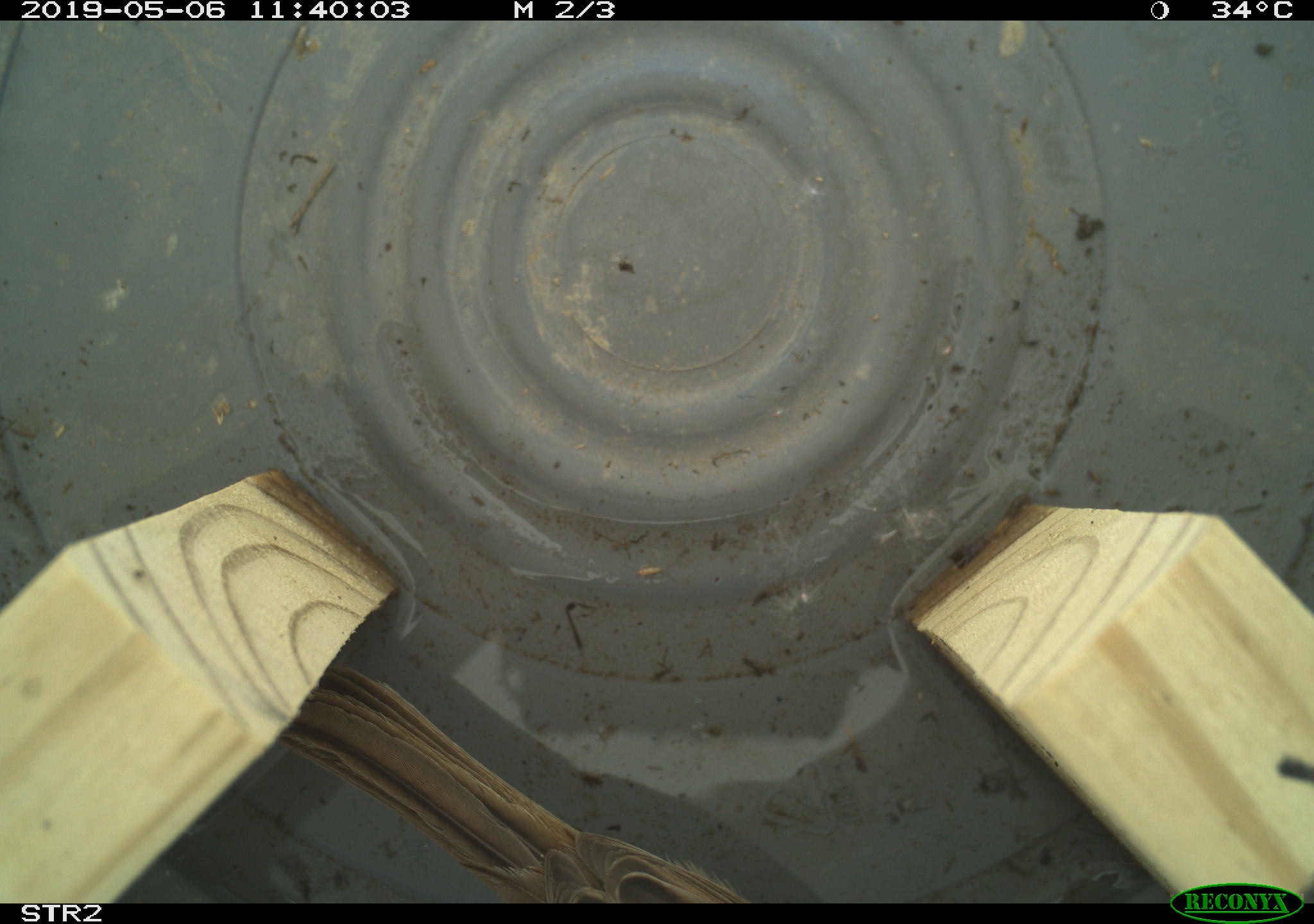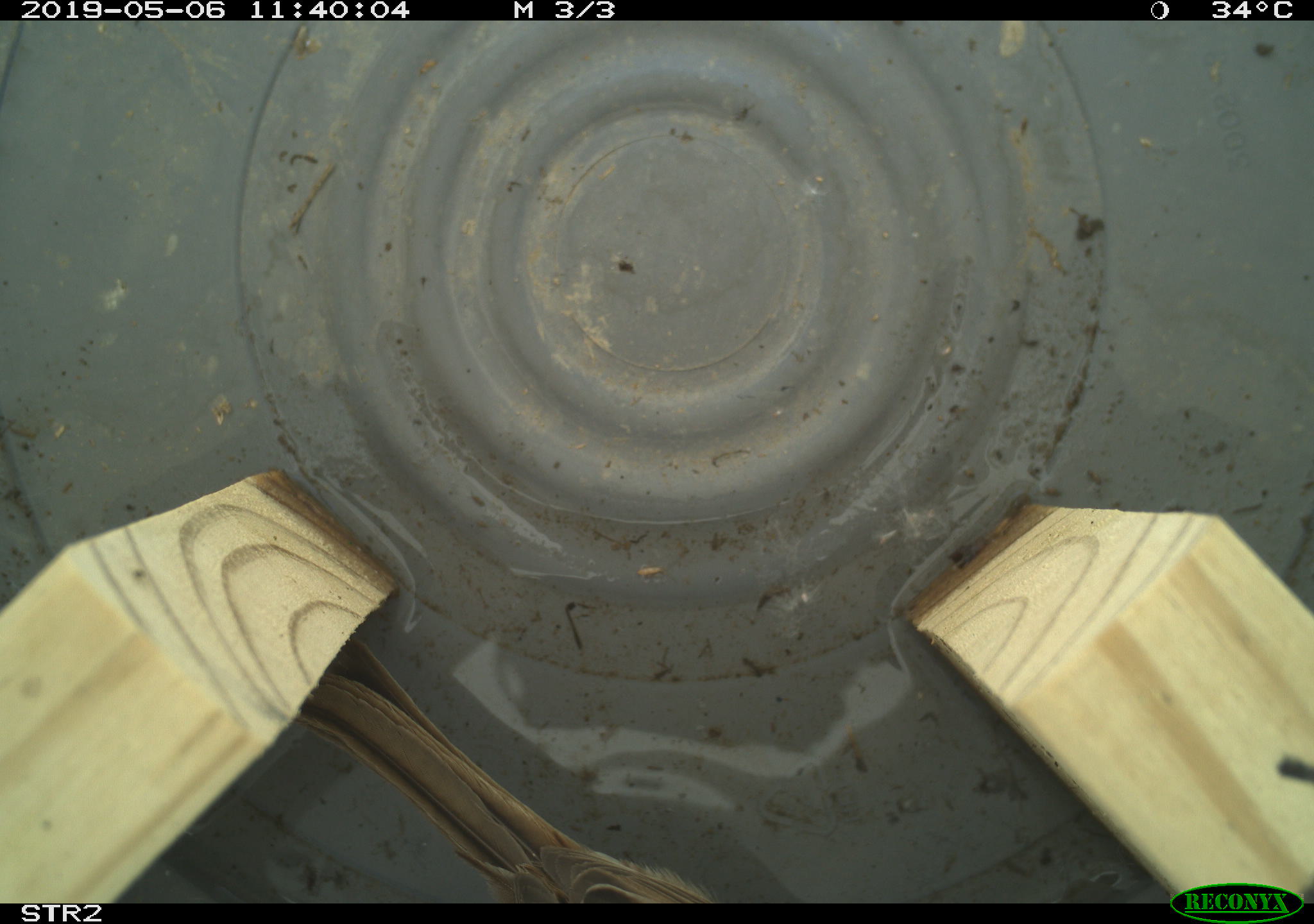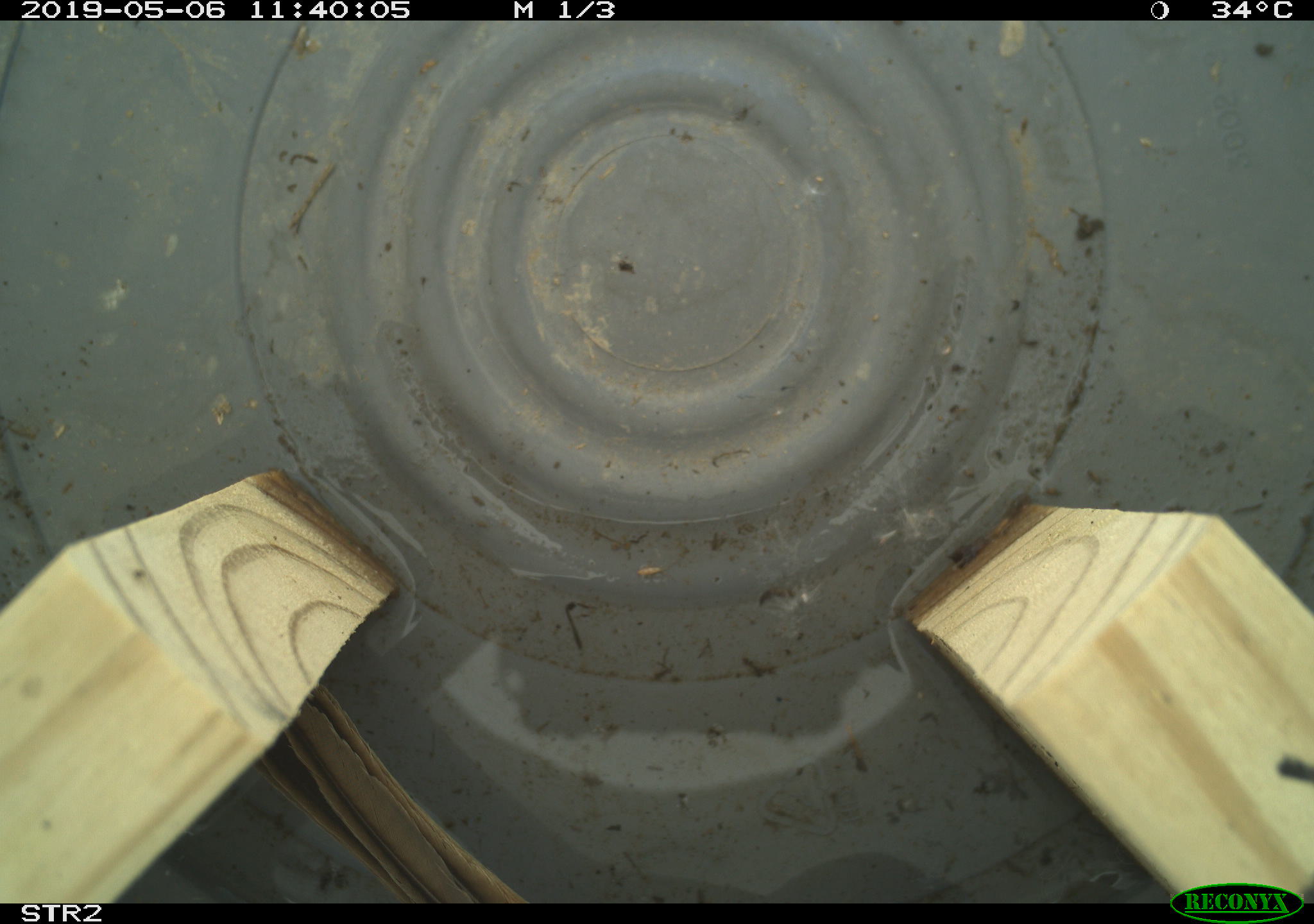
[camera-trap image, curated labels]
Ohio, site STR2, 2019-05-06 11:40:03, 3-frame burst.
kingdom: Animalia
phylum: Chordata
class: Aves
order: Passeriformes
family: Passerellidae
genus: Melospiza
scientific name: Melospiza melodia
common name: song sparrow